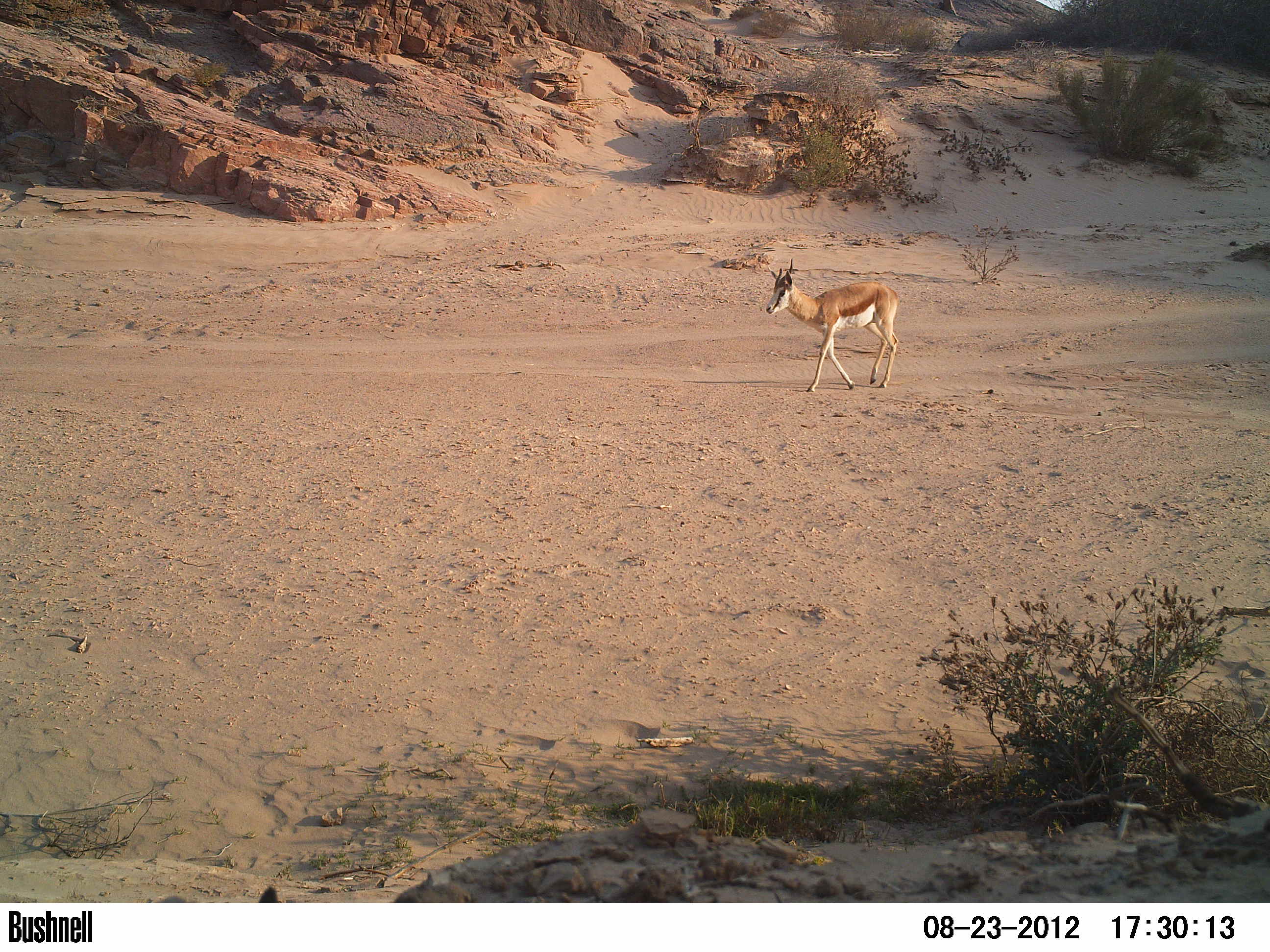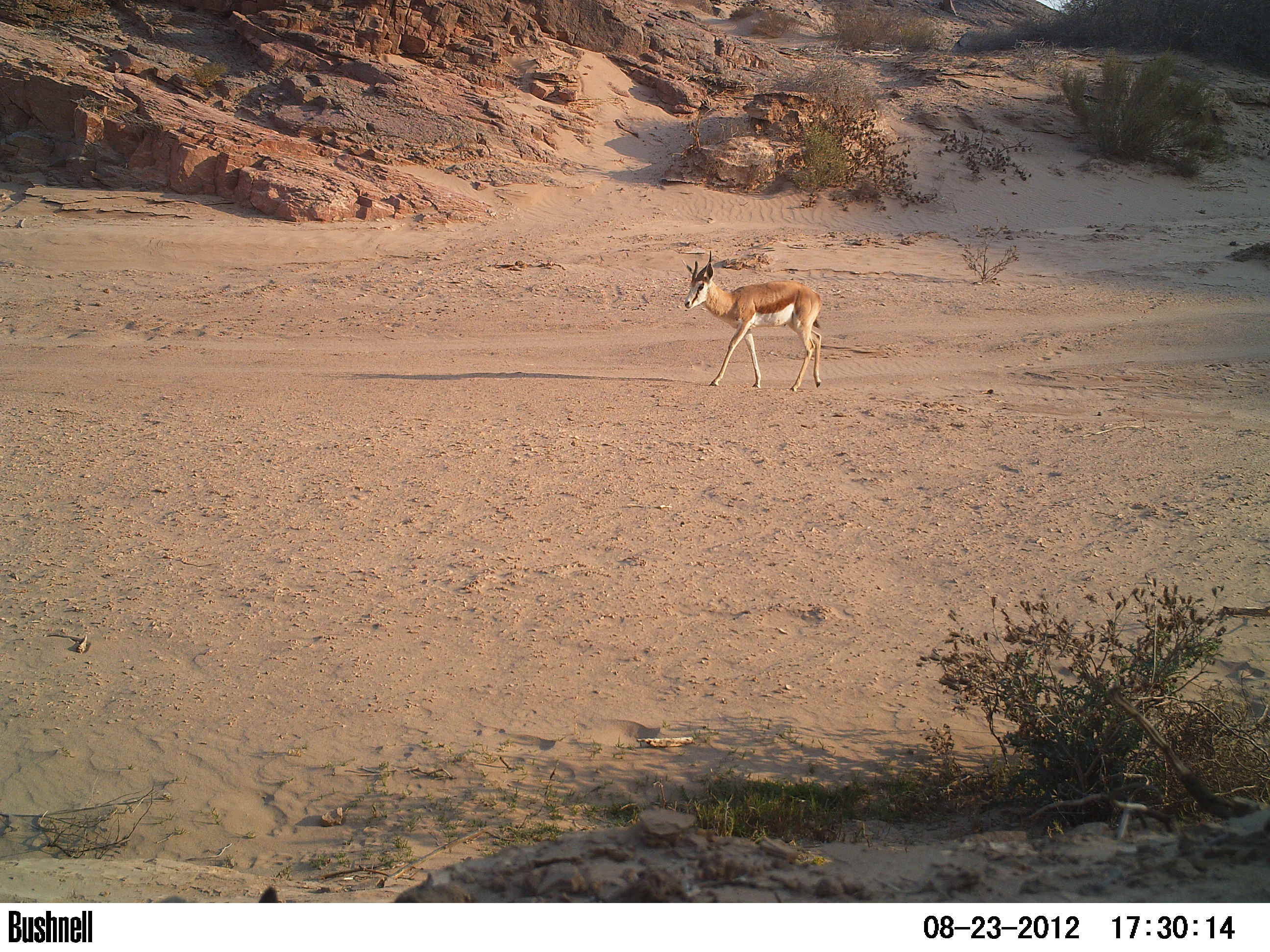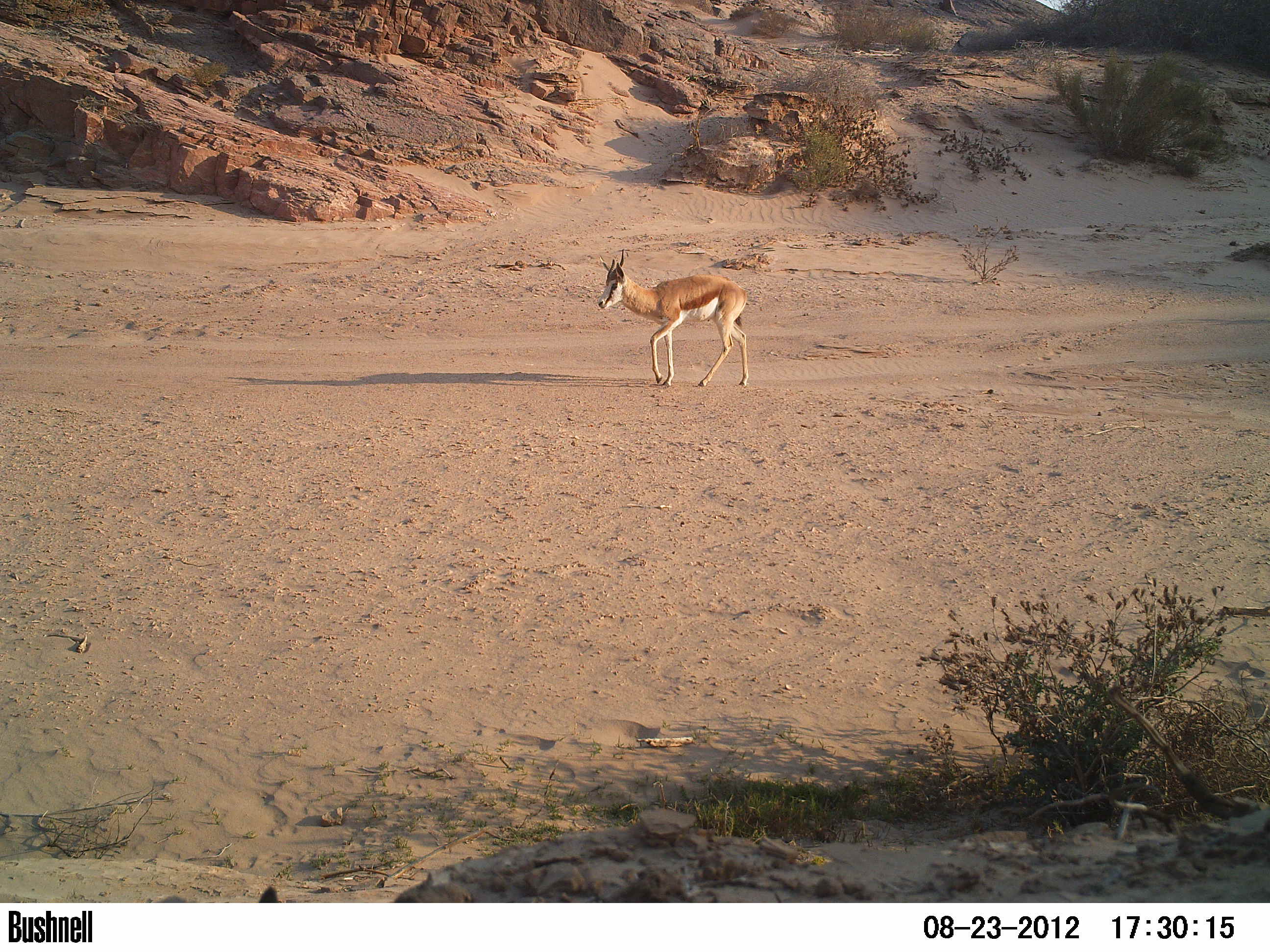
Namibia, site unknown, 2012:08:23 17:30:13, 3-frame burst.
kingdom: Animalia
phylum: Chordata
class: Mammalia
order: Artiodactyla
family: Bovidae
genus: Antidorcas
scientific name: Antidorcas marsupialis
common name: springbok